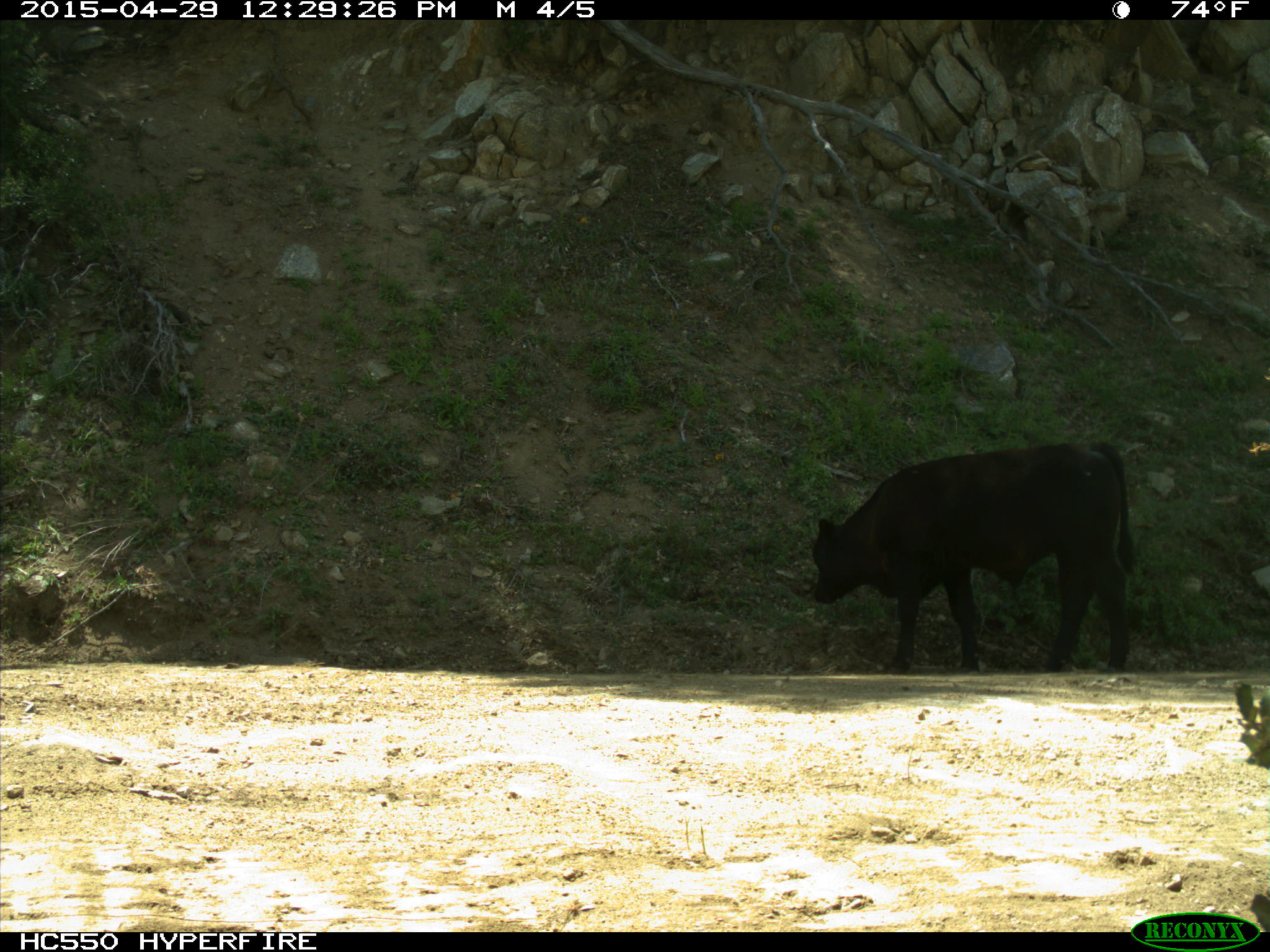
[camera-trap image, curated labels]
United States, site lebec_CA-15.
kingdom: Animalia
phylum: Chordata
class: Mammalia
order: Artiodactyla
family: Bovidae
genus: Bos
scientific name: Bos taurus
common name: domestic cow